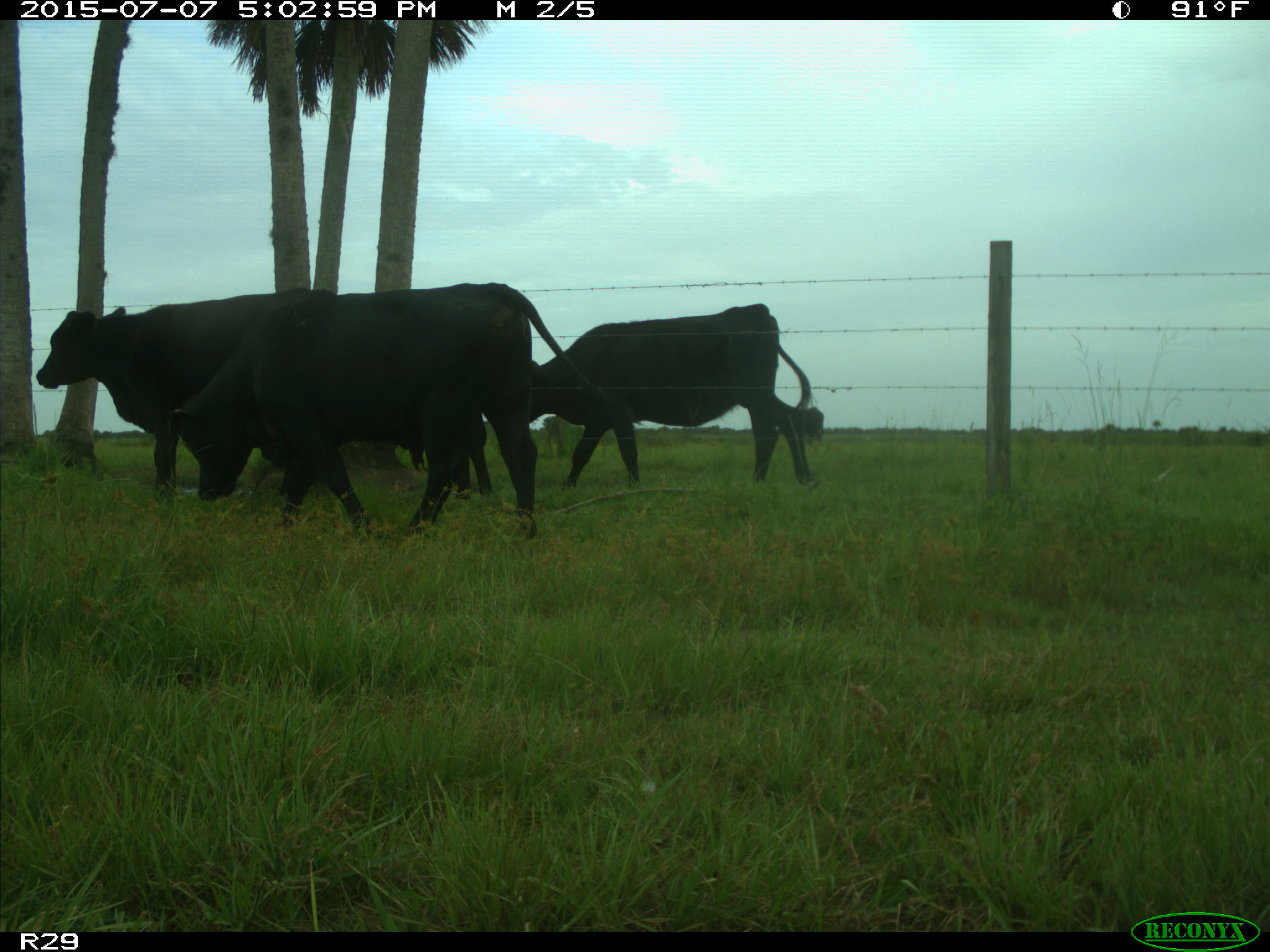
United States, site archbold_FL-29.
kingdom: Animalia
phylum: Chordata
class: Mammalia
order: Artiodactyla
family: Bovidae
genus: Bos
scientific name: Bos taurus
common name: domestic cow